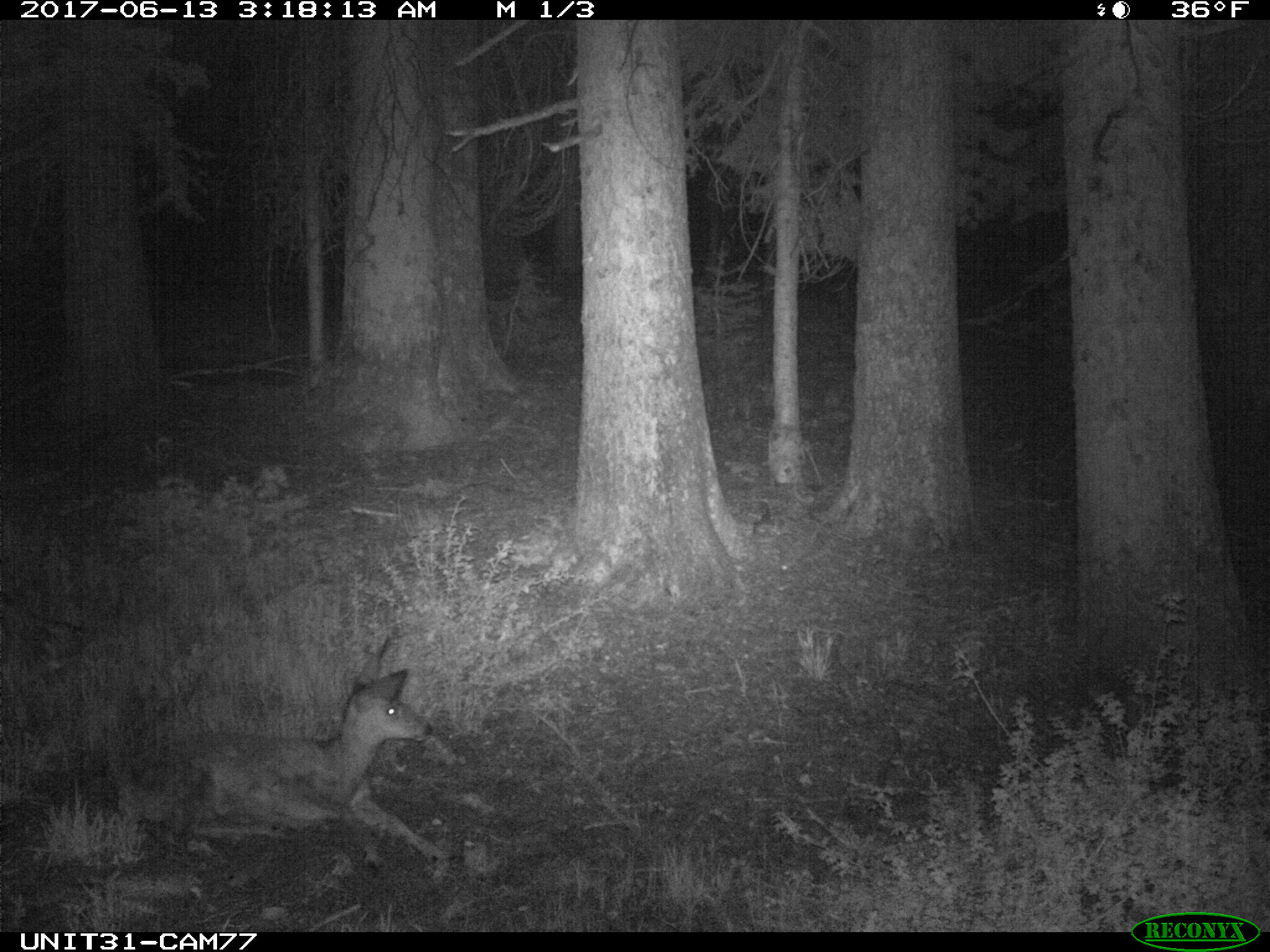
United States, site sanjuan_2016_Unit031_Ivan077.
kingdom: Animalia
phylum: Chordata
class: Mammalia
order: Artiodactyla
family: Cervidae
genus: Odocoileus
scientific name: Odocoileus hemionus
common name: mule deer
Odocoileus hemionus (mule deer).